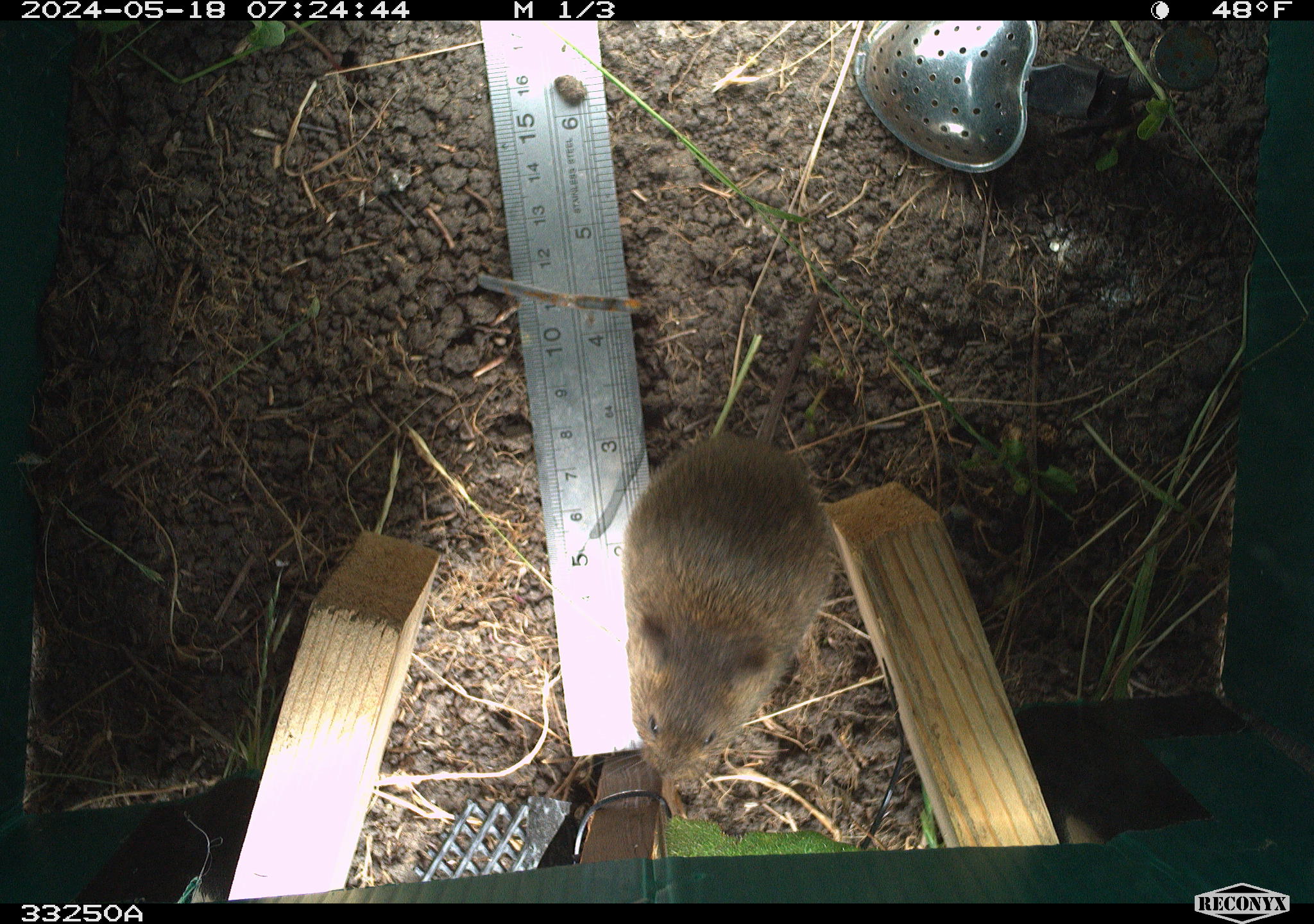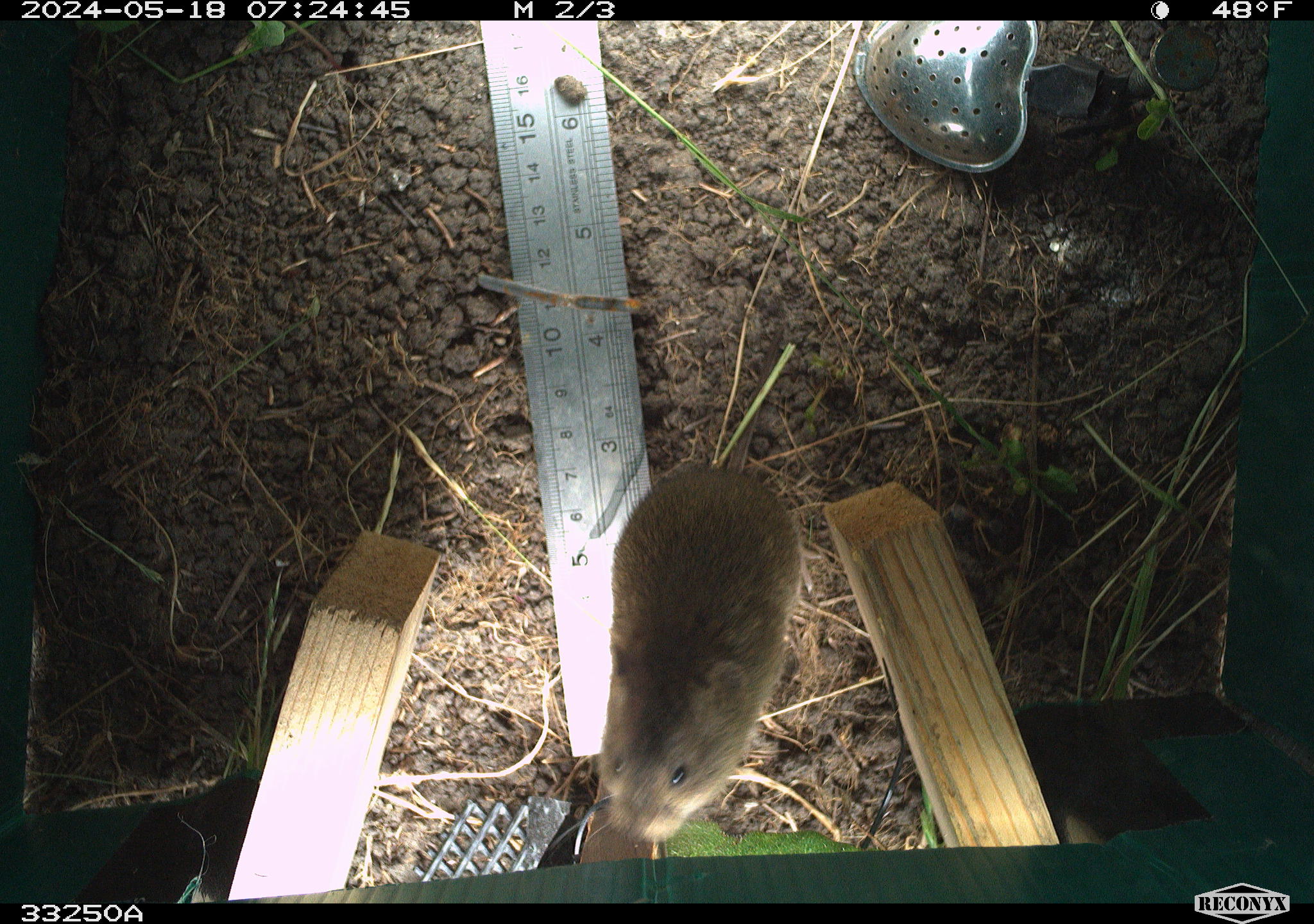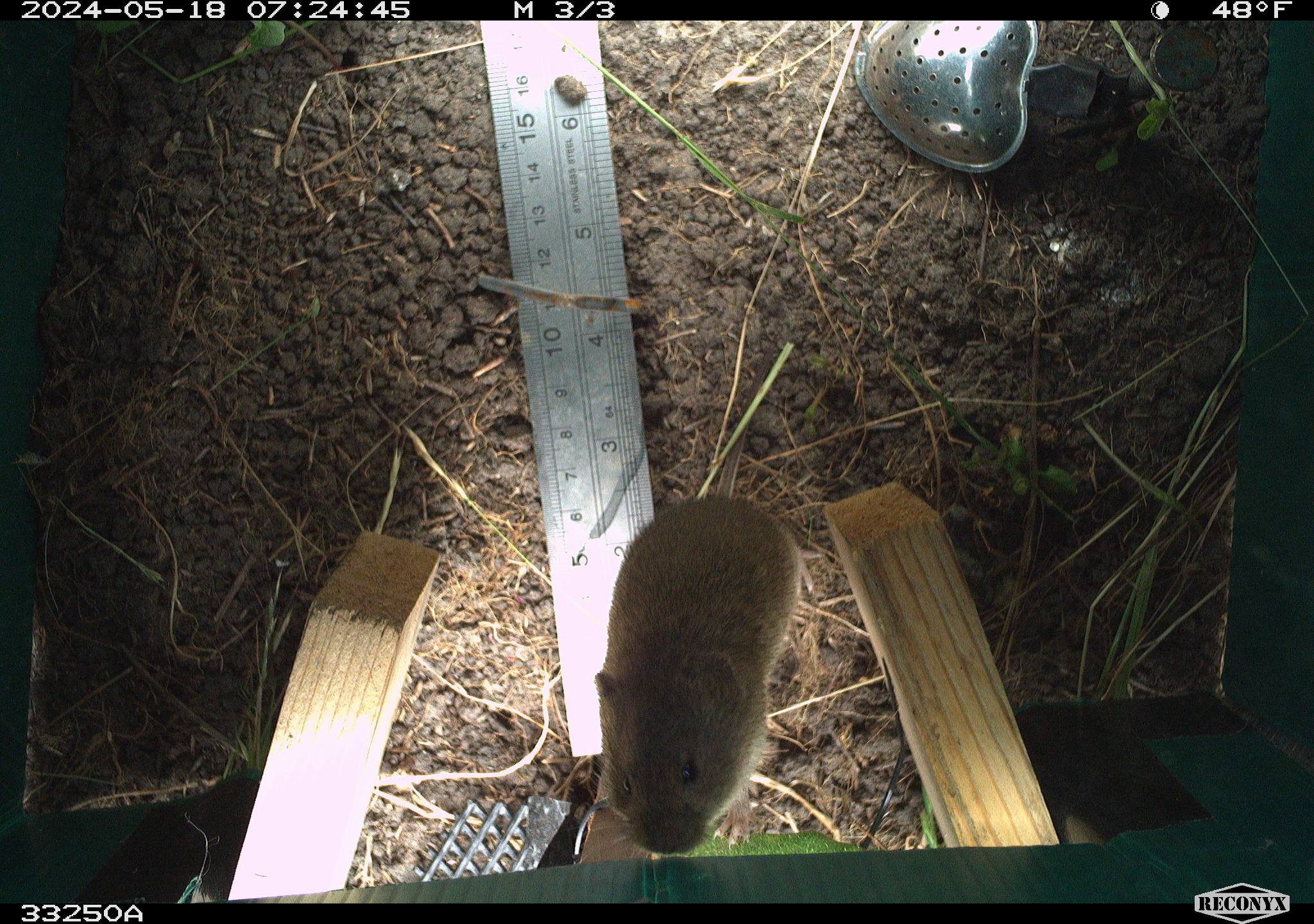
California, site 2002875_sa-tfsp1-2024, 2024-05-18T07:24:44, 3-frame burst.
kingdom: Animalia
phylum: Chordata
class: Mammalia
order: Rodentia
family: Cricetidae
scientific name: Arvicolinae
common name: voles, lemmings, and muskrats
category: arvicolinae subfamily